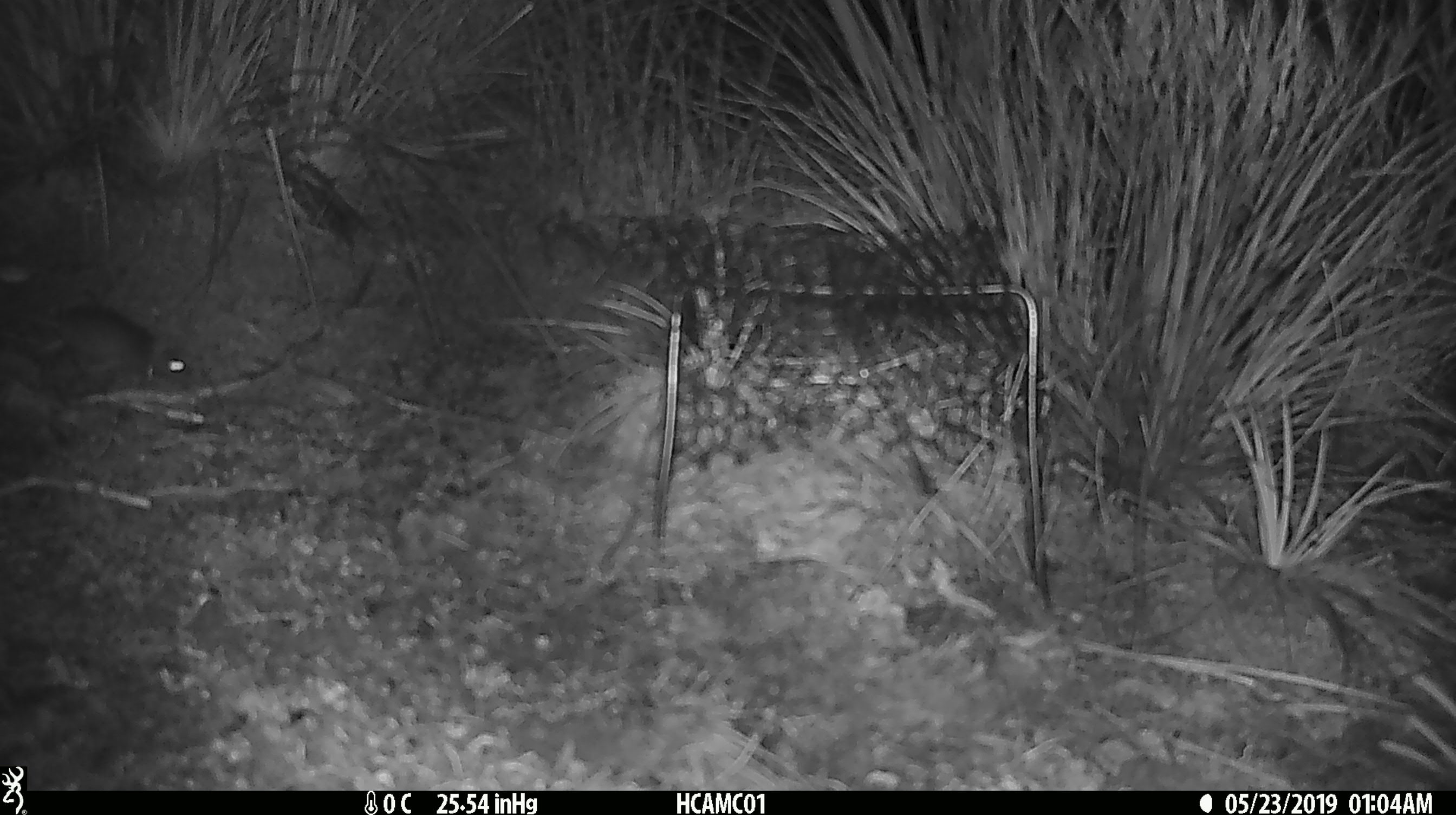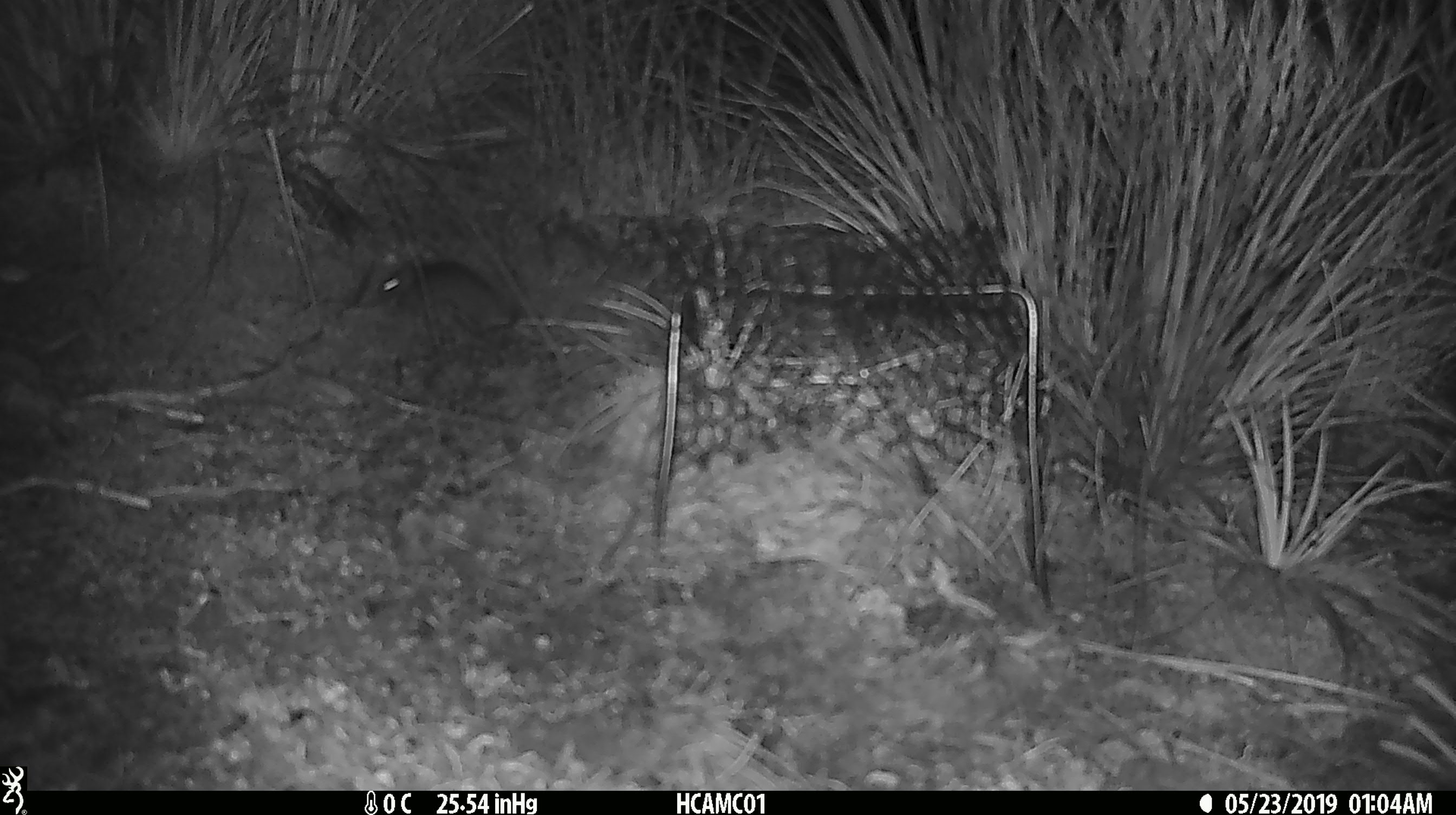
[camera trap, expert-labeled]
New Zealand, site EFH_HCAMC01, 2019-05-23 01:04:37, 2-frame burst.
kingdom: Animalia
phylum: Chordata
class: Mammalia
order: Rodentia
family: Muridae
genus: Mus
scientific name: Mus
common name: mouse